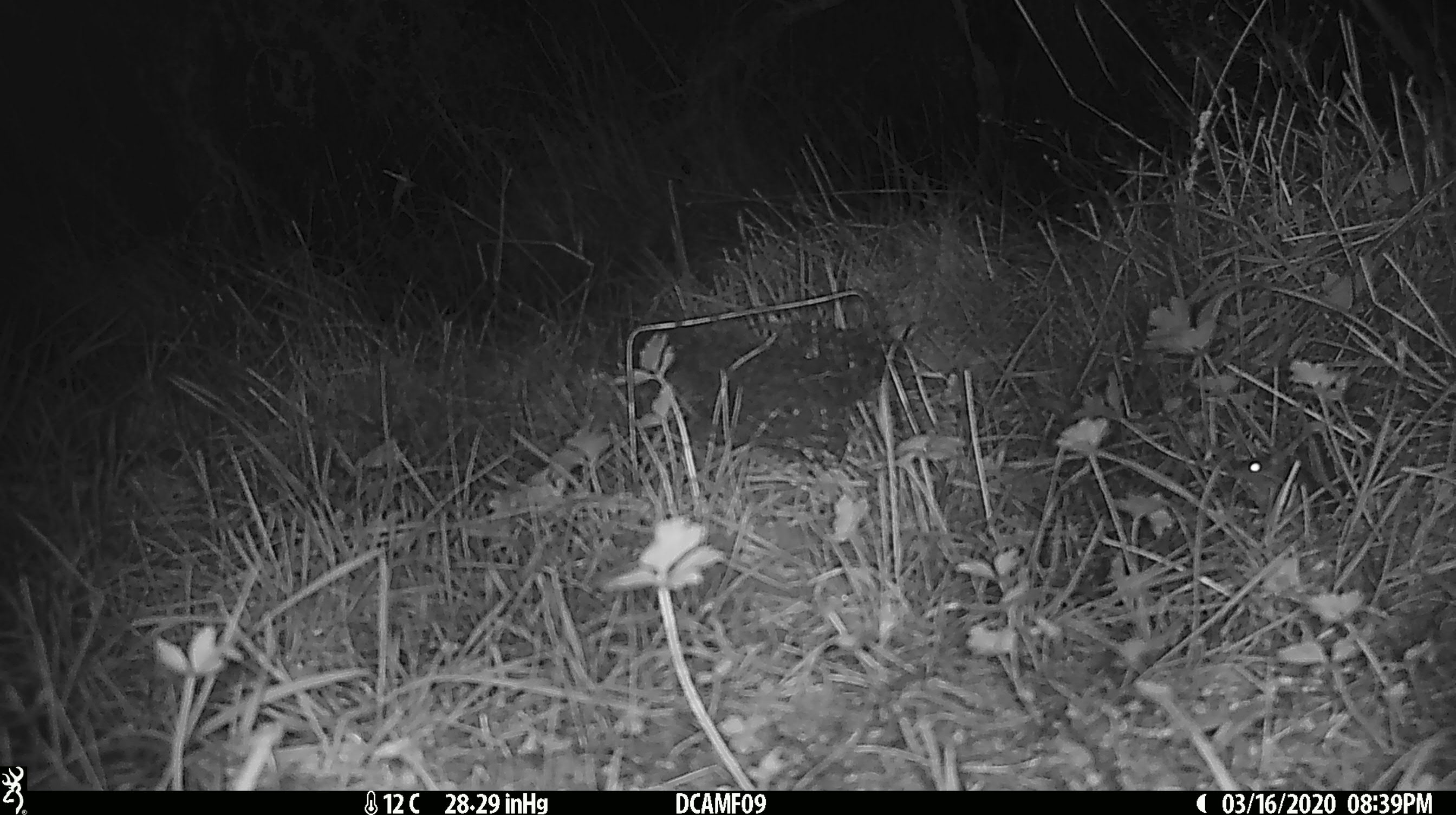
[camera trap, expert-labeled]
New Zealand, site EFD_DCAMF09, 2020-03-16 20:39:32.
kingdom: Animalia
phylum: Chordata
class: Mammalia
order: Rodentia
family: Muridae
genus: Mus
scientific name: Mus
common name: mouse